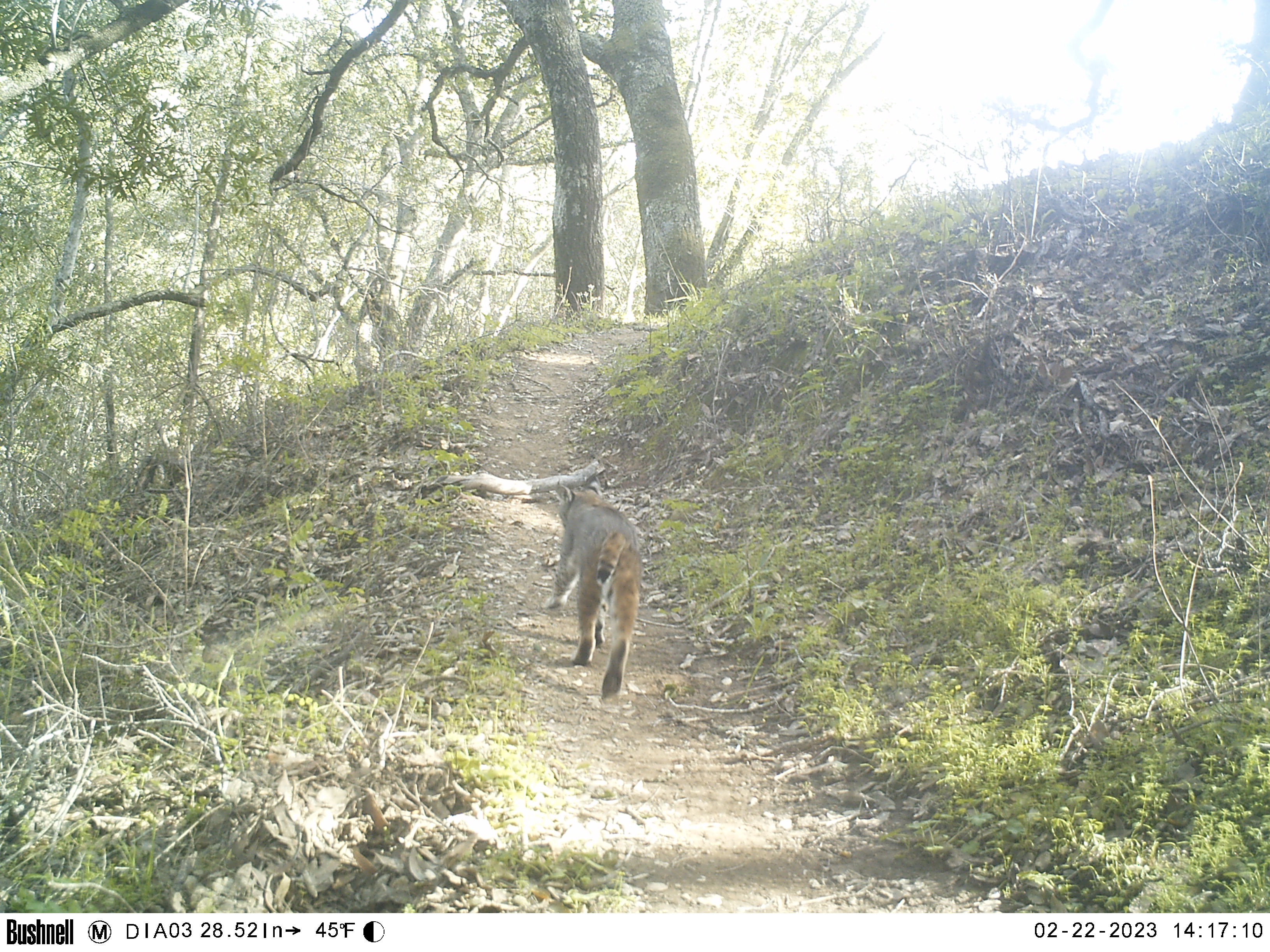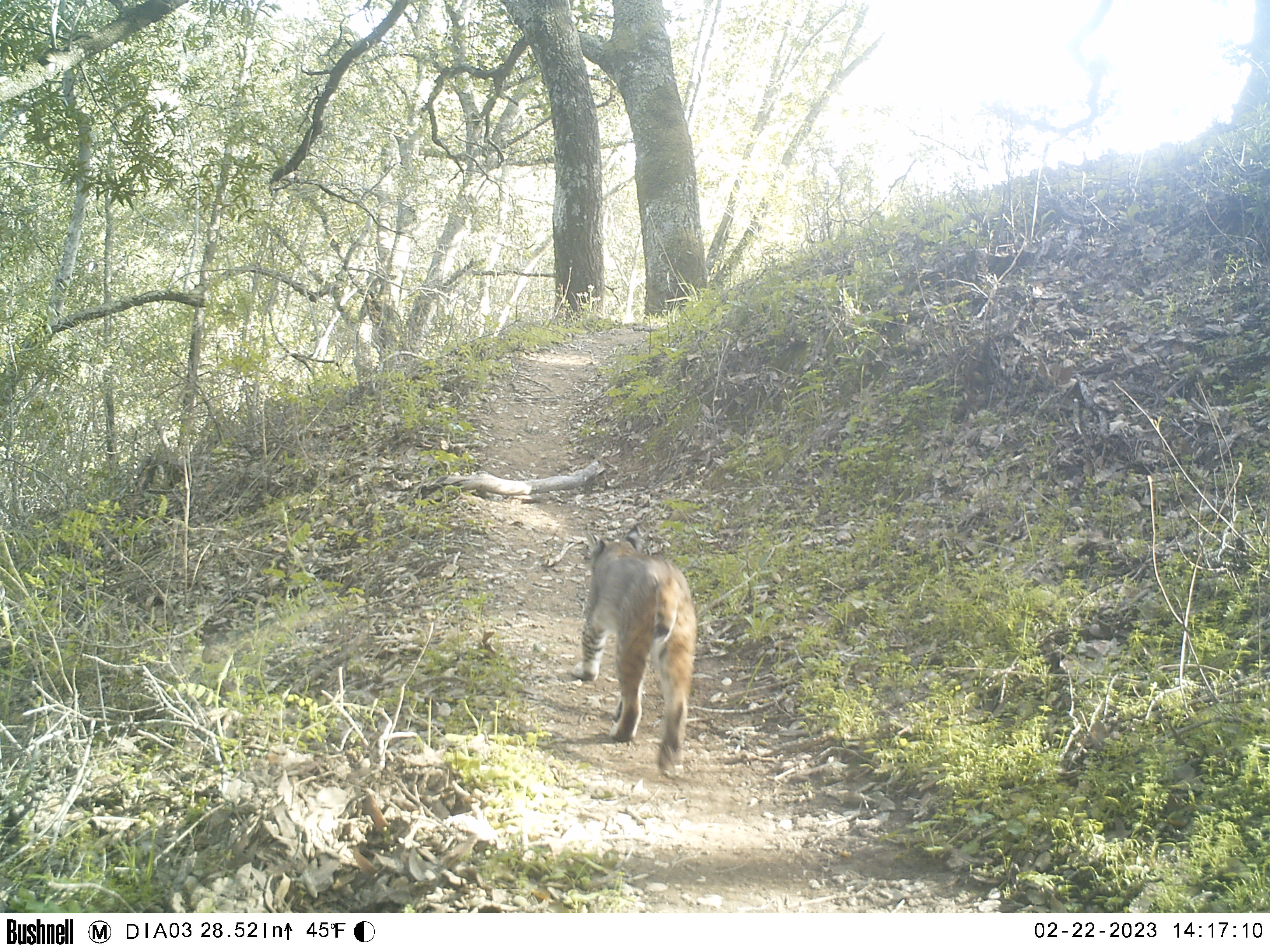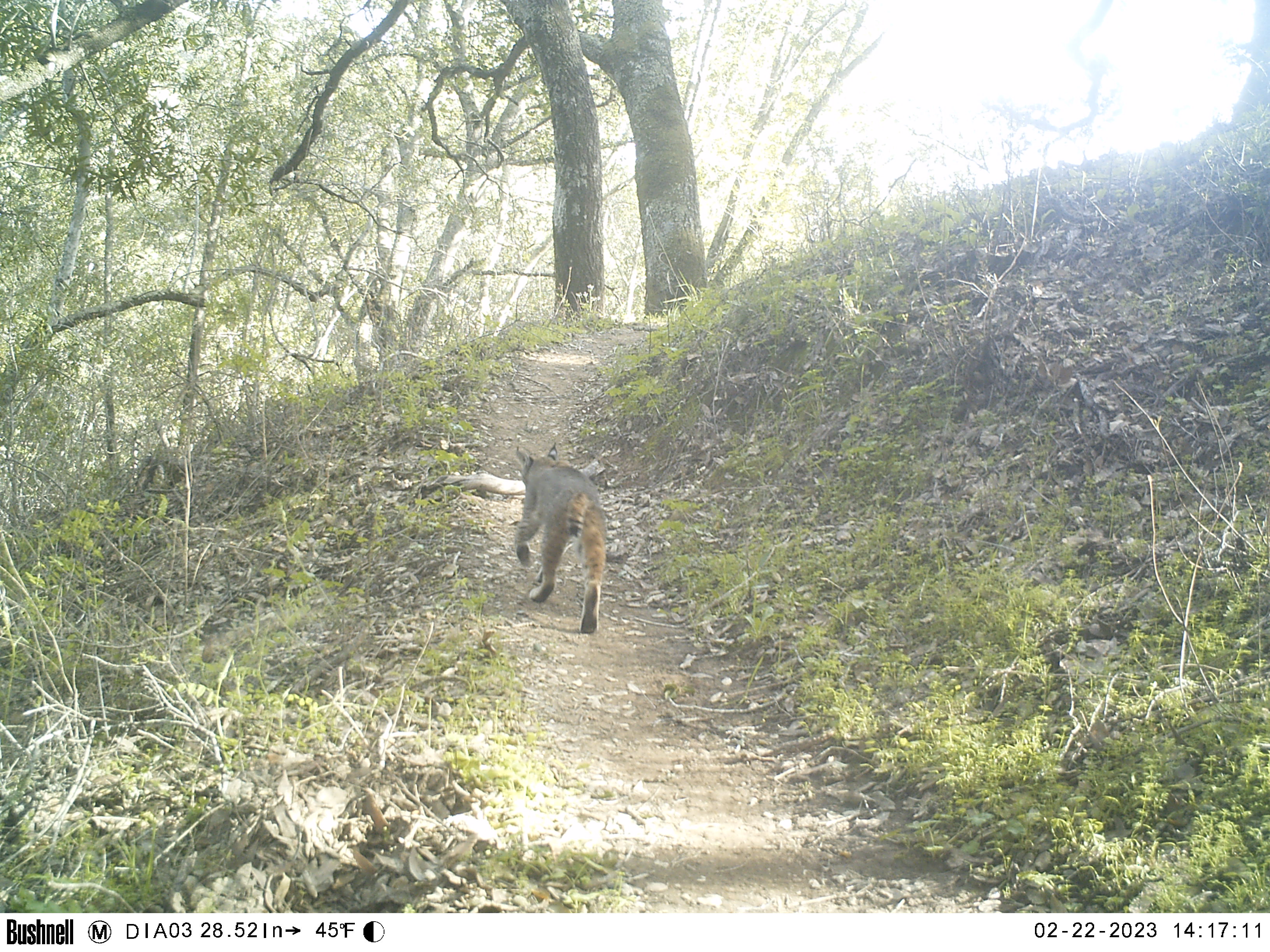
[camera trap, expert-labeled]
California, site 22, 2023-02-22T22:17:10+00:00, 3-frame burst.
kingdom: Animalia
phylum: Chordata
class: Mammalia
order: Carnivora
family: Felidae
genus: Lynx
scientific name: Lynx rufus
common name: bobcat